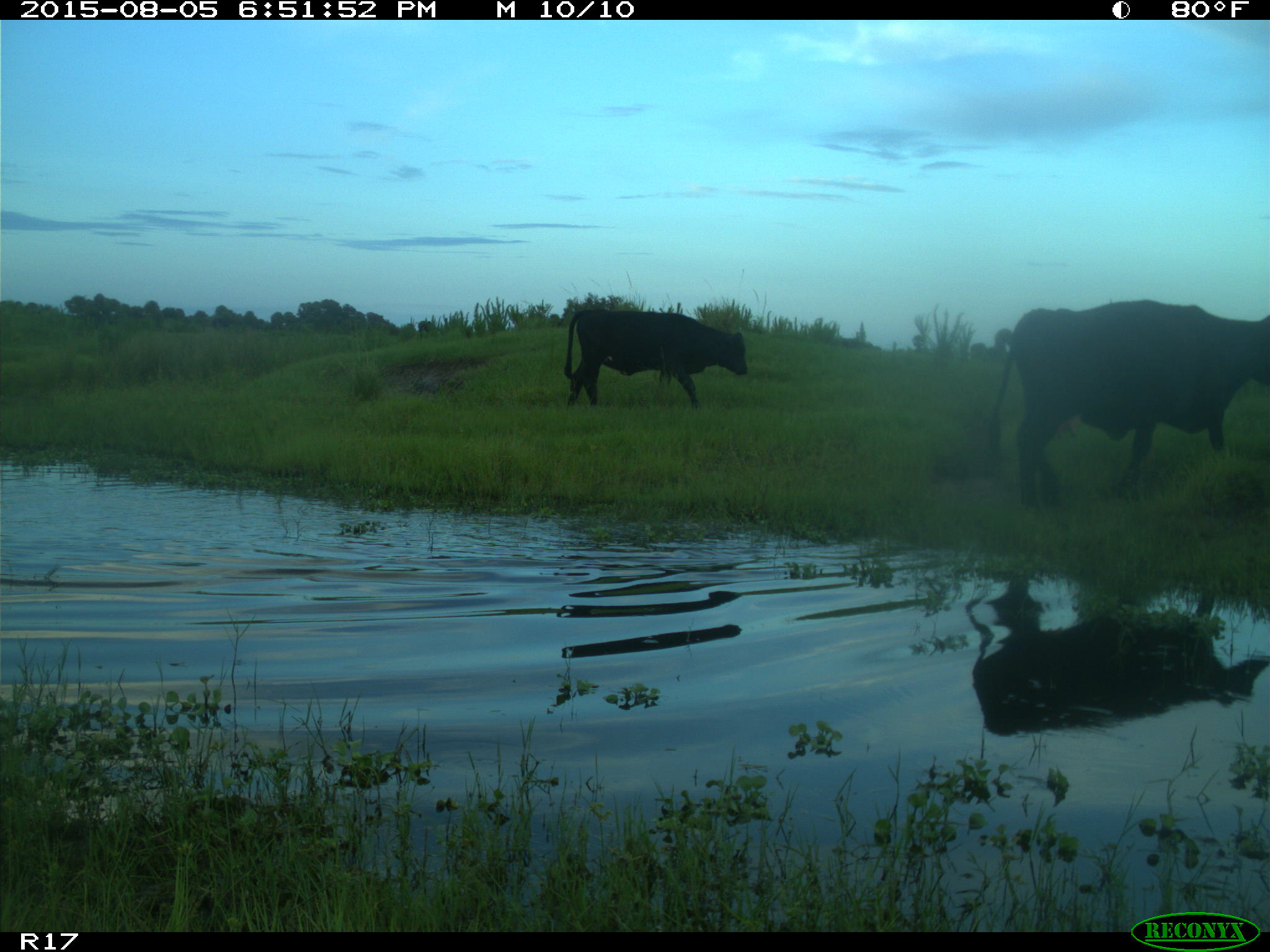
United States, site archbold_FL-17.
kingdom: Animalia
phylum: Chordata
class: Mammalia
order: Artiodactyla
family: Bovidae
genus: Bos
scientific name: Bos taurus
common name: domestic cow